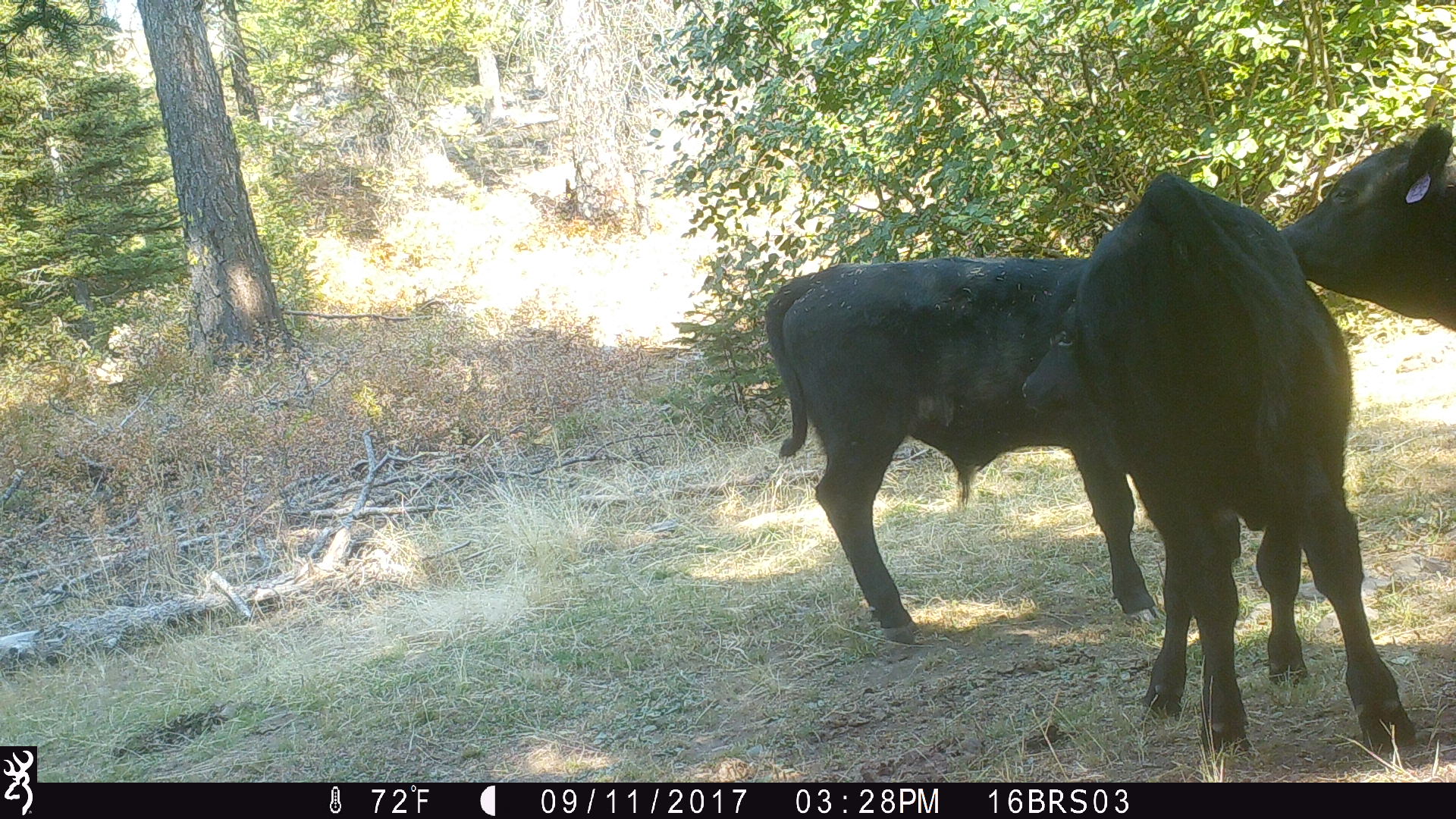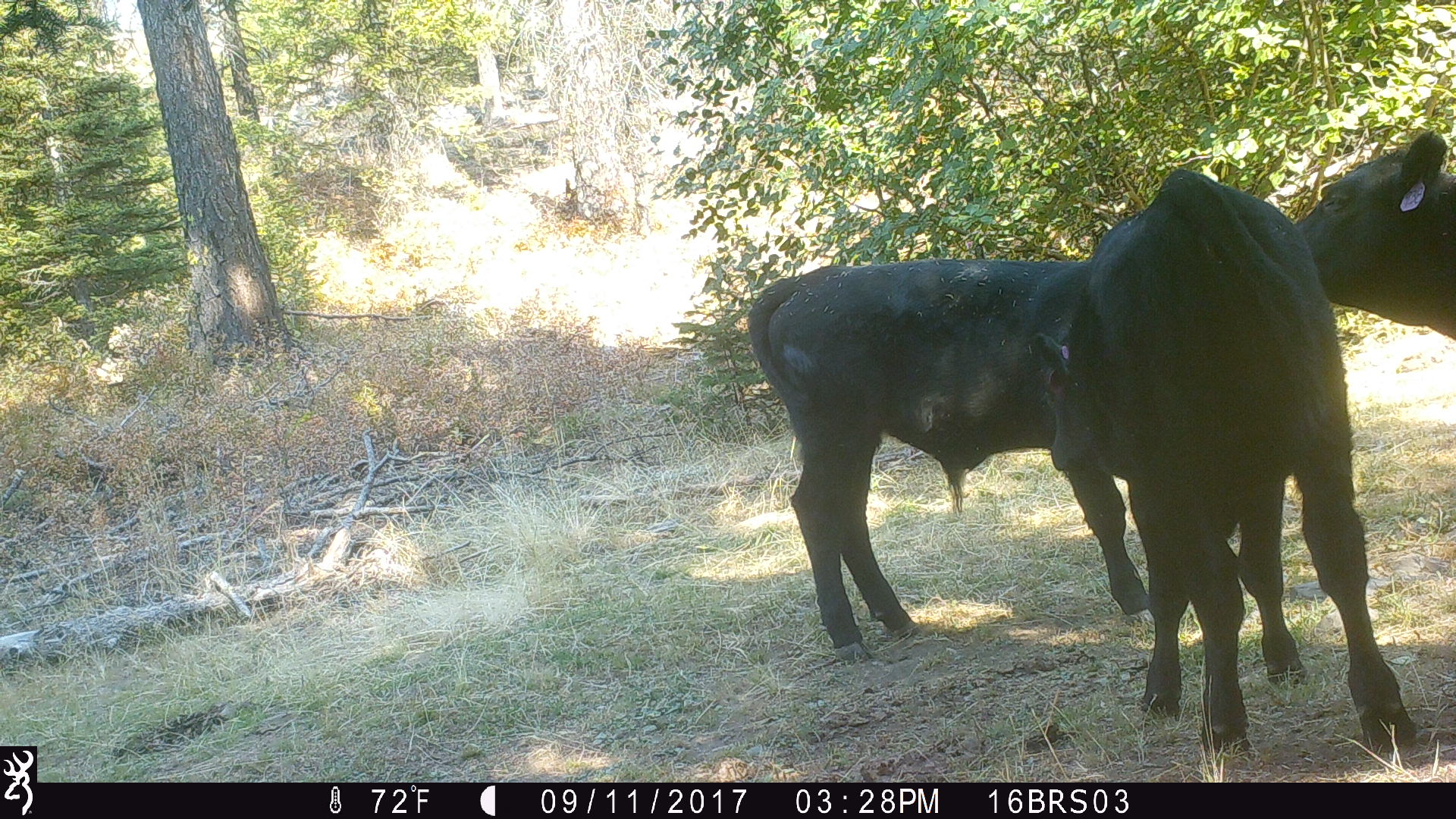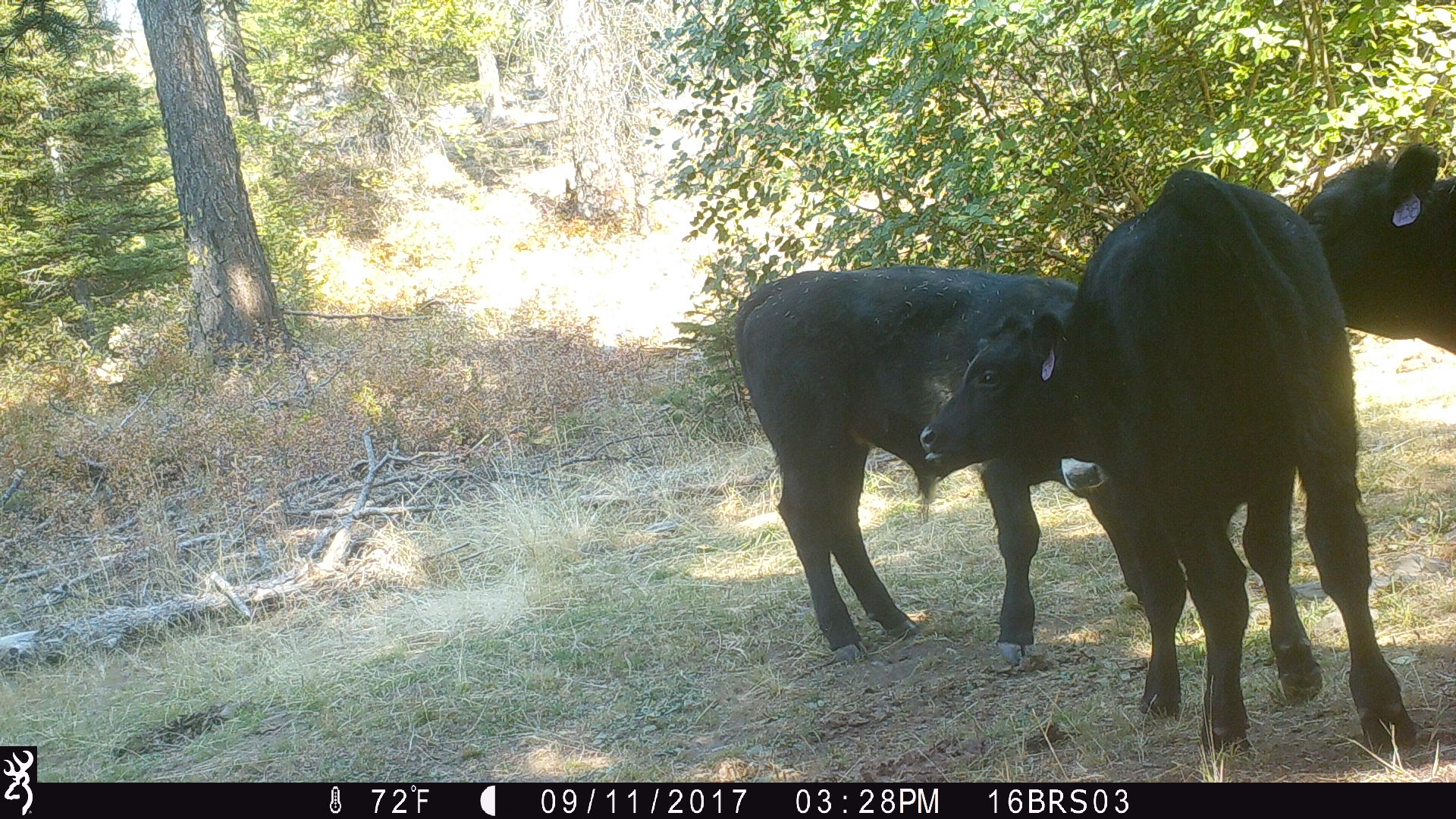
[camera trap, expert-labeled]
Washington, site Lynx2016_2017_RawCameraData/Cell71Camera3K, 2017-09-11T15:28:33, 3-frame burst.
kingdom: Animalia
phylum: Chordata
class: Mammalia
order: Artiodactyla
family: Bovidae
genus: Bos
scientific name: Bos taurus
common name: domestic cattle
Domestic cattle (Bos taurus). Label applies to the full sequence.